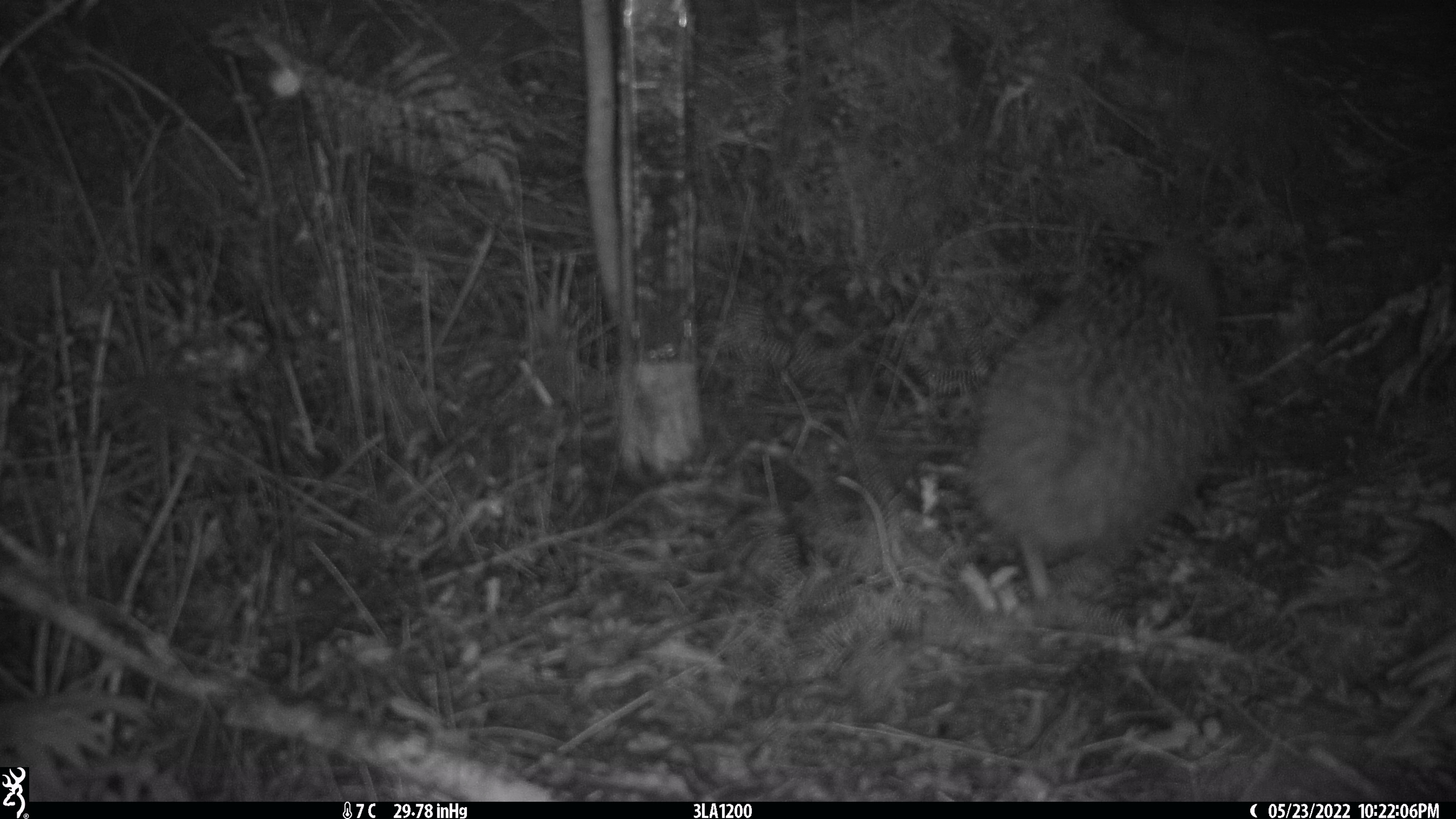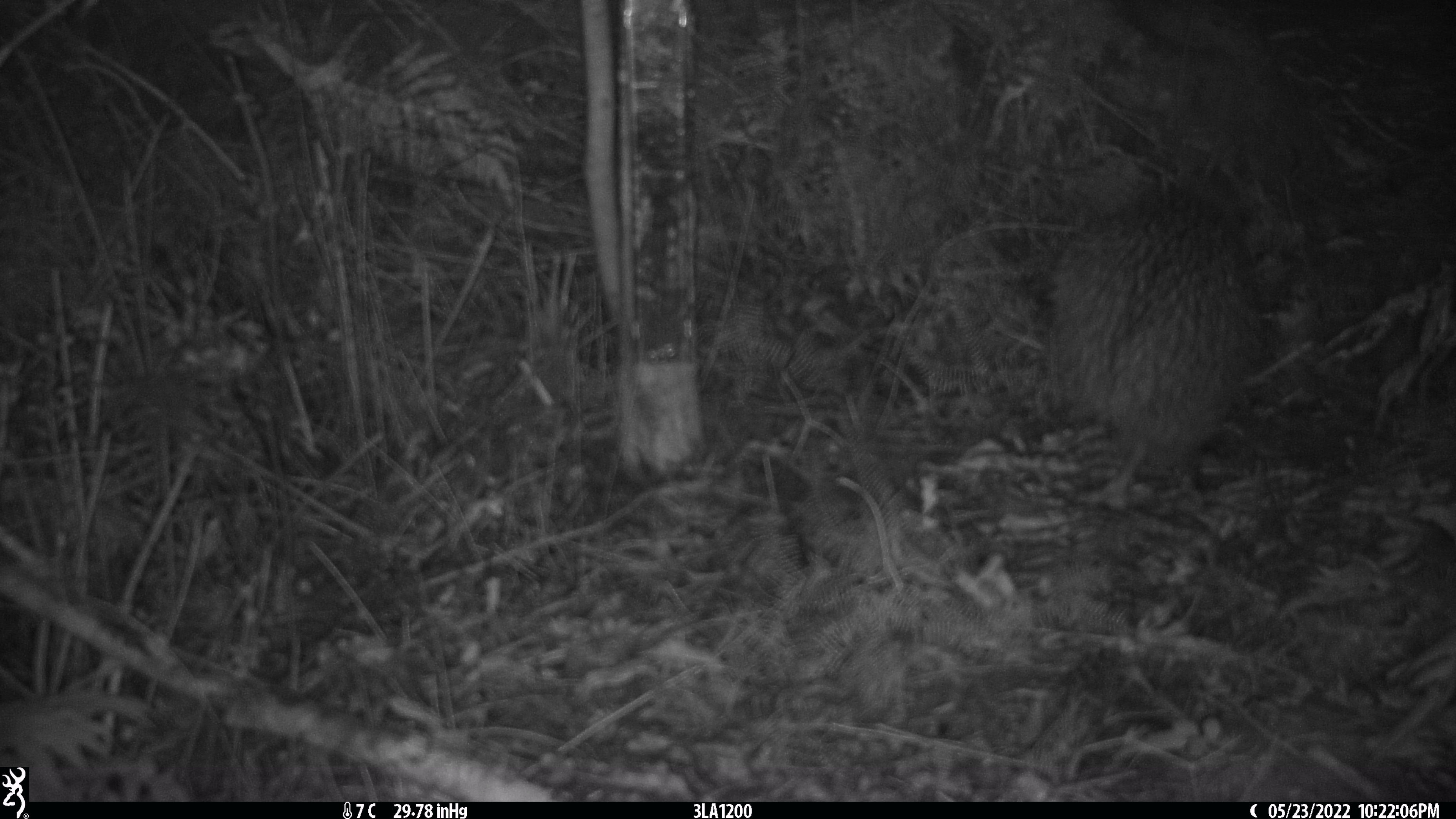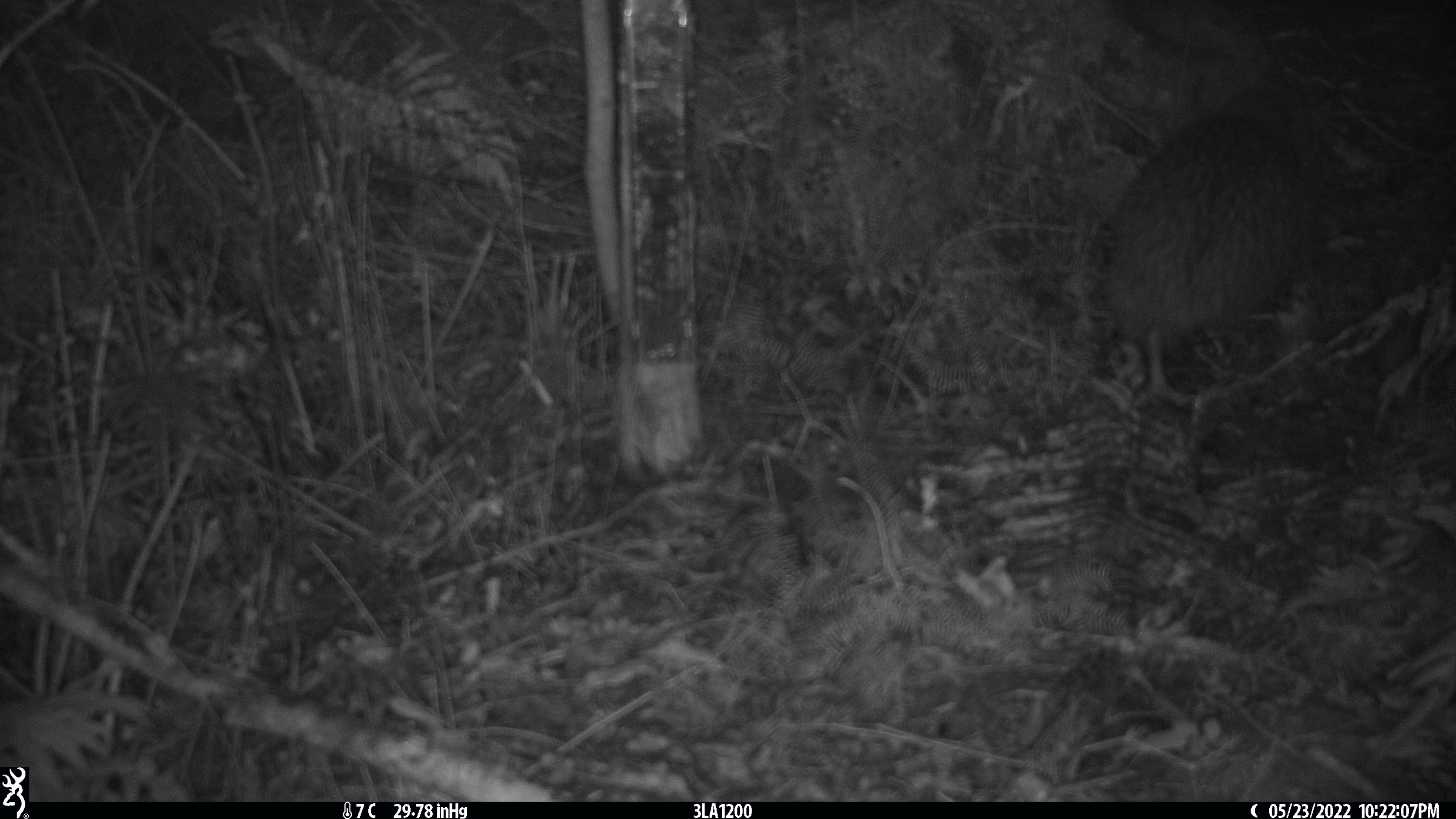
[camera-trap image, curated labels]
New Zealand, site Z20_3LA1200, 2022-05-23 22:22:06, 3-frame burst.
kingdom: Animalia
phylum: Chordata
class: Aves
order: Apterygiformes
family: Apterygidae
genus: Apteryx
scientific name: Apteryx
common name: kiwi